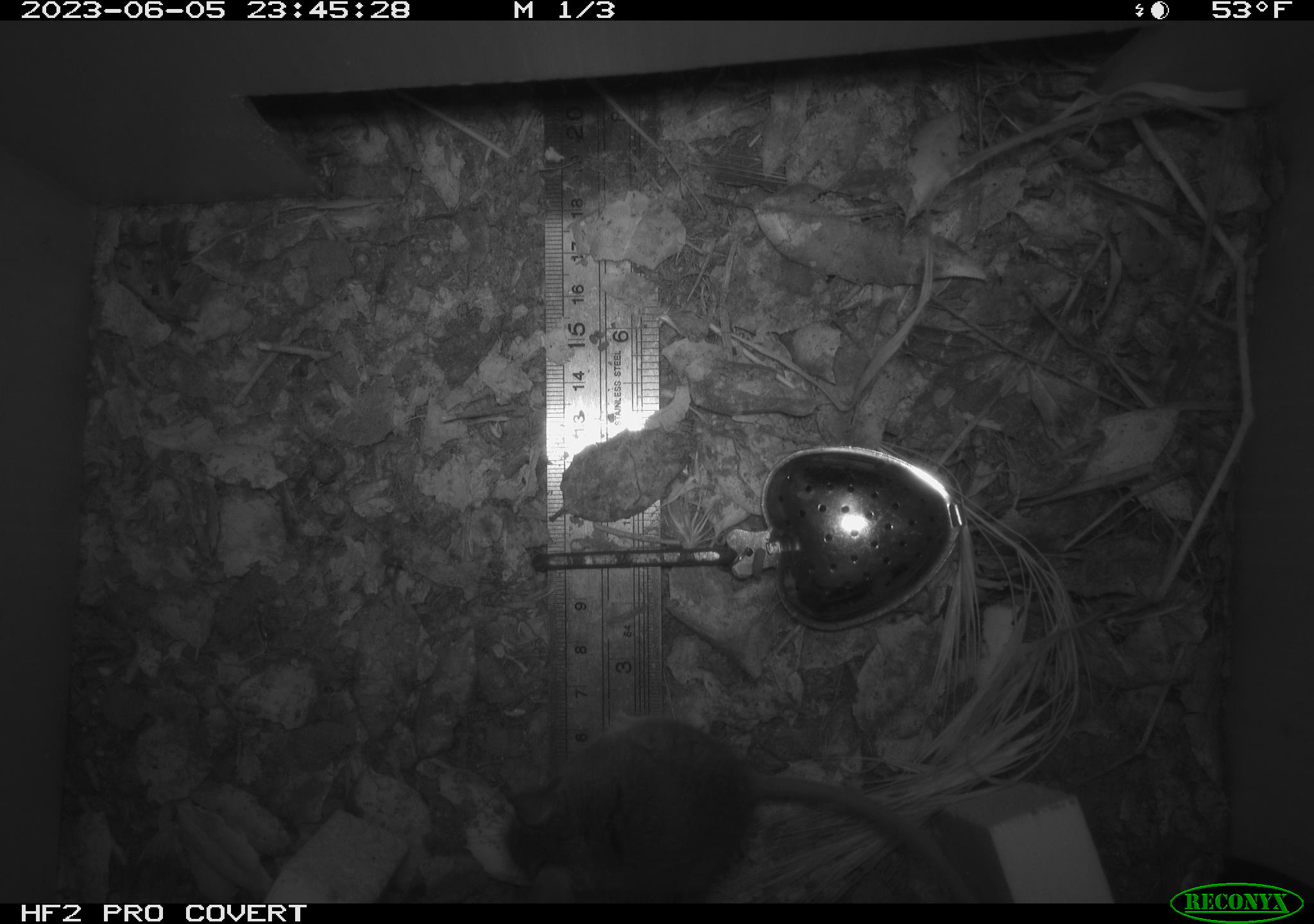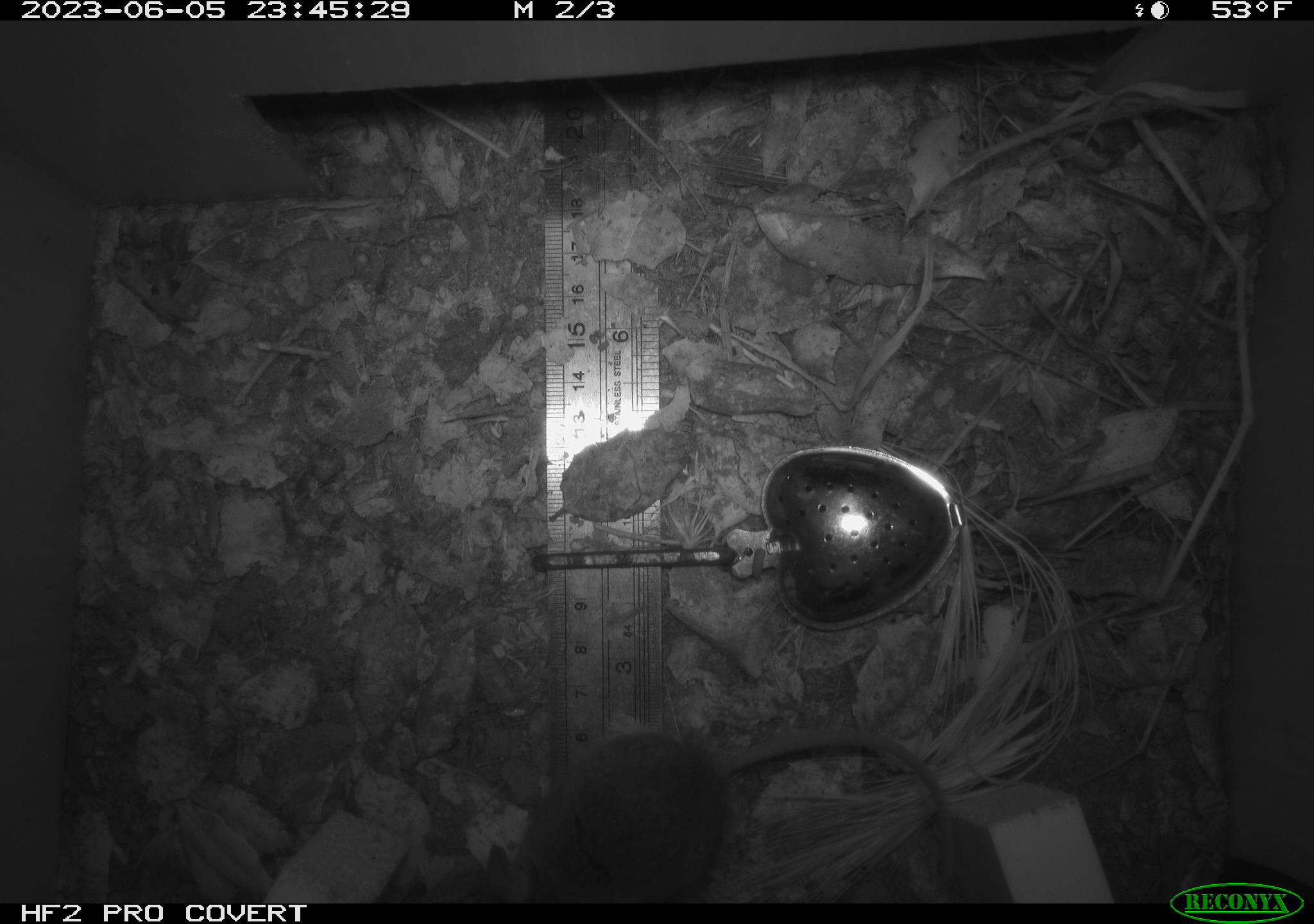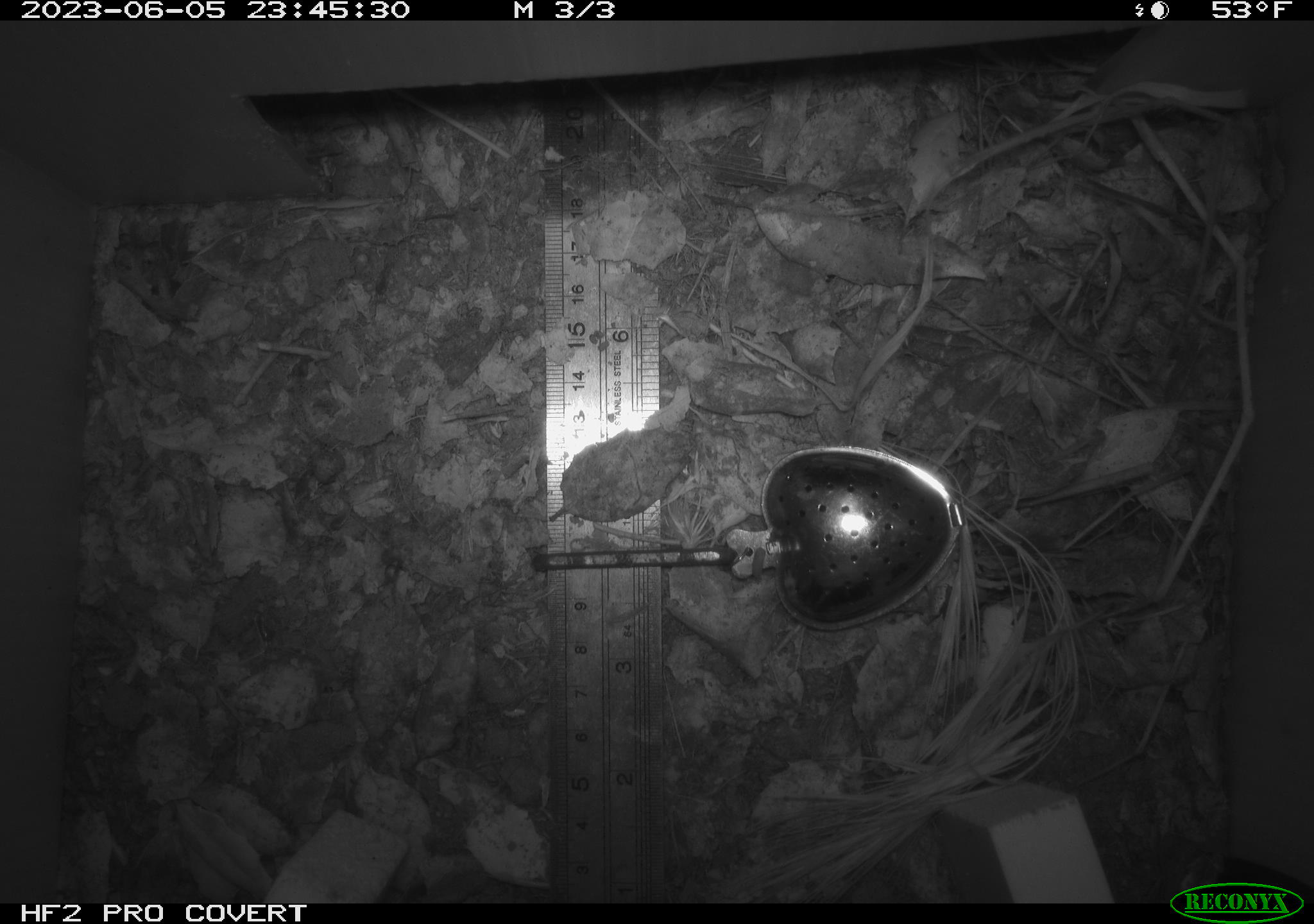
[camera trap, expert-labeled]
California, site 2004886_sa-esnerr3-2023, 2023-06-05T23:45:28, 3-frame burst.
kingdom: Animalia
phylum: Chordata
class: Mammalia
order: Rodentia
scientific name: Rodentia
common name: mouse species